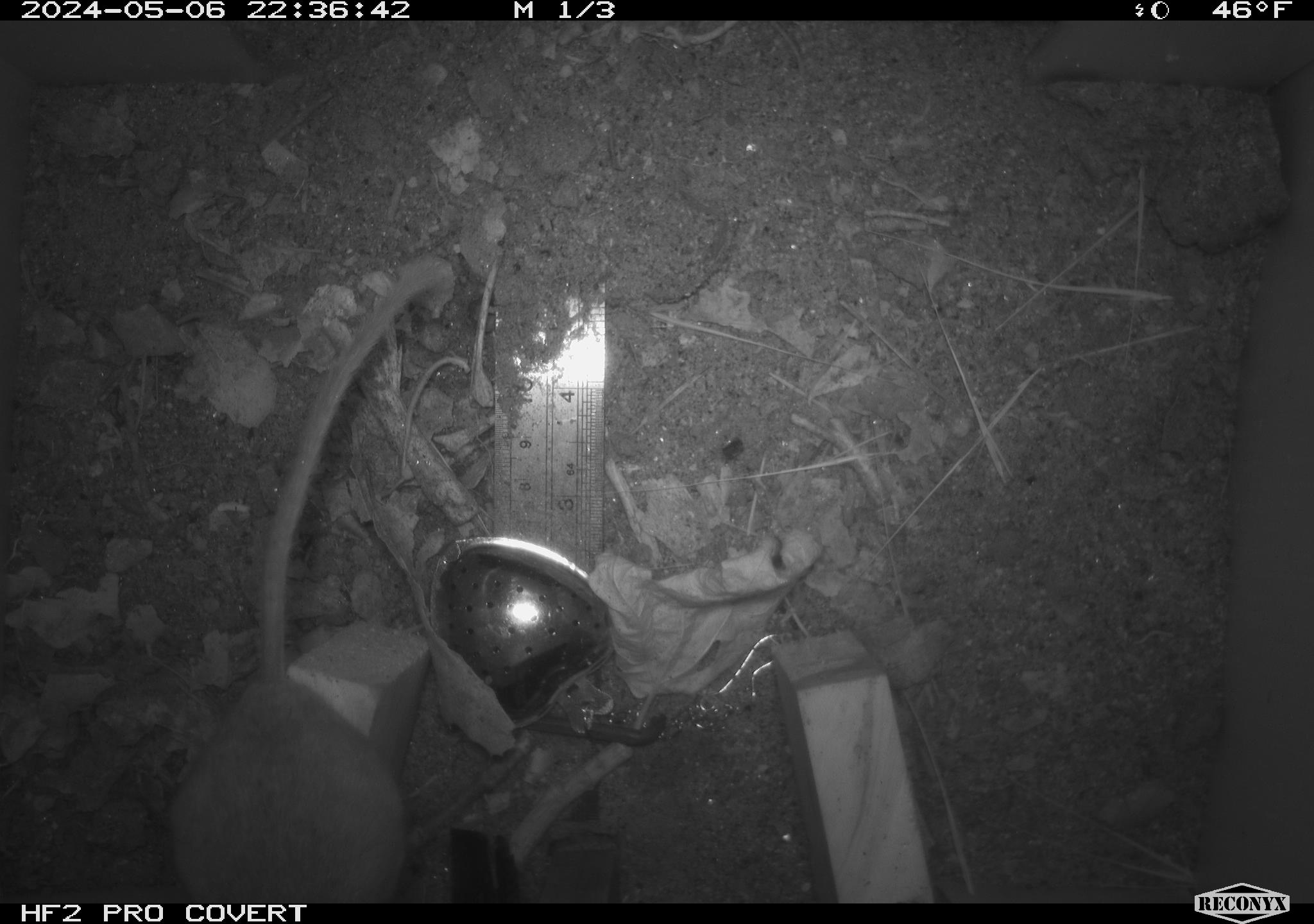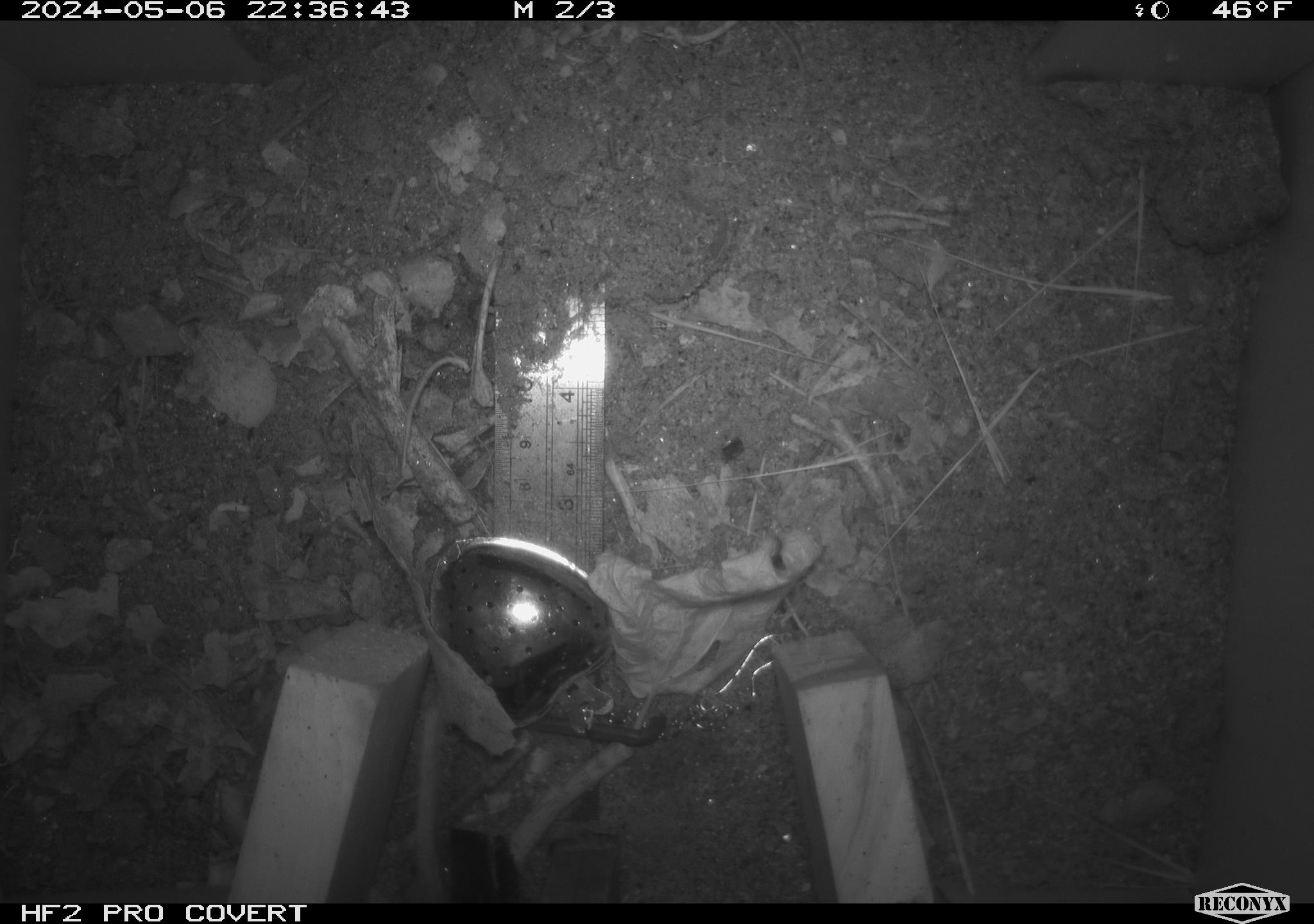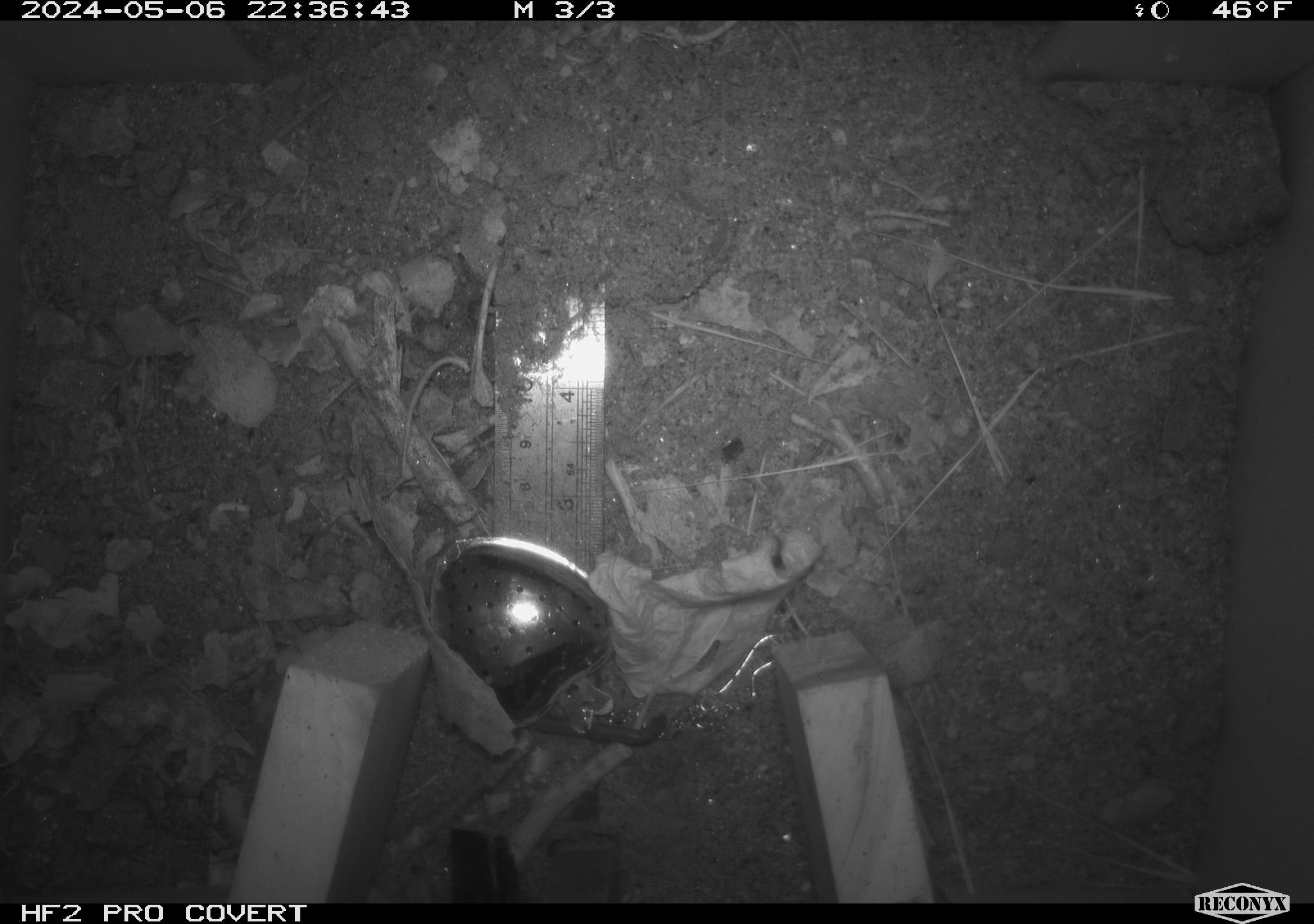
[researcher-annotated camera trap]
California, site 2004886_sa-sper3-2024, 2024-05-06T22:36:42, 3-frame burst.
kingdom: Animalia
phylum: Chordata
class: Mammalia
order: Rodentia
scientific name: Rodentia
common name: mouse species